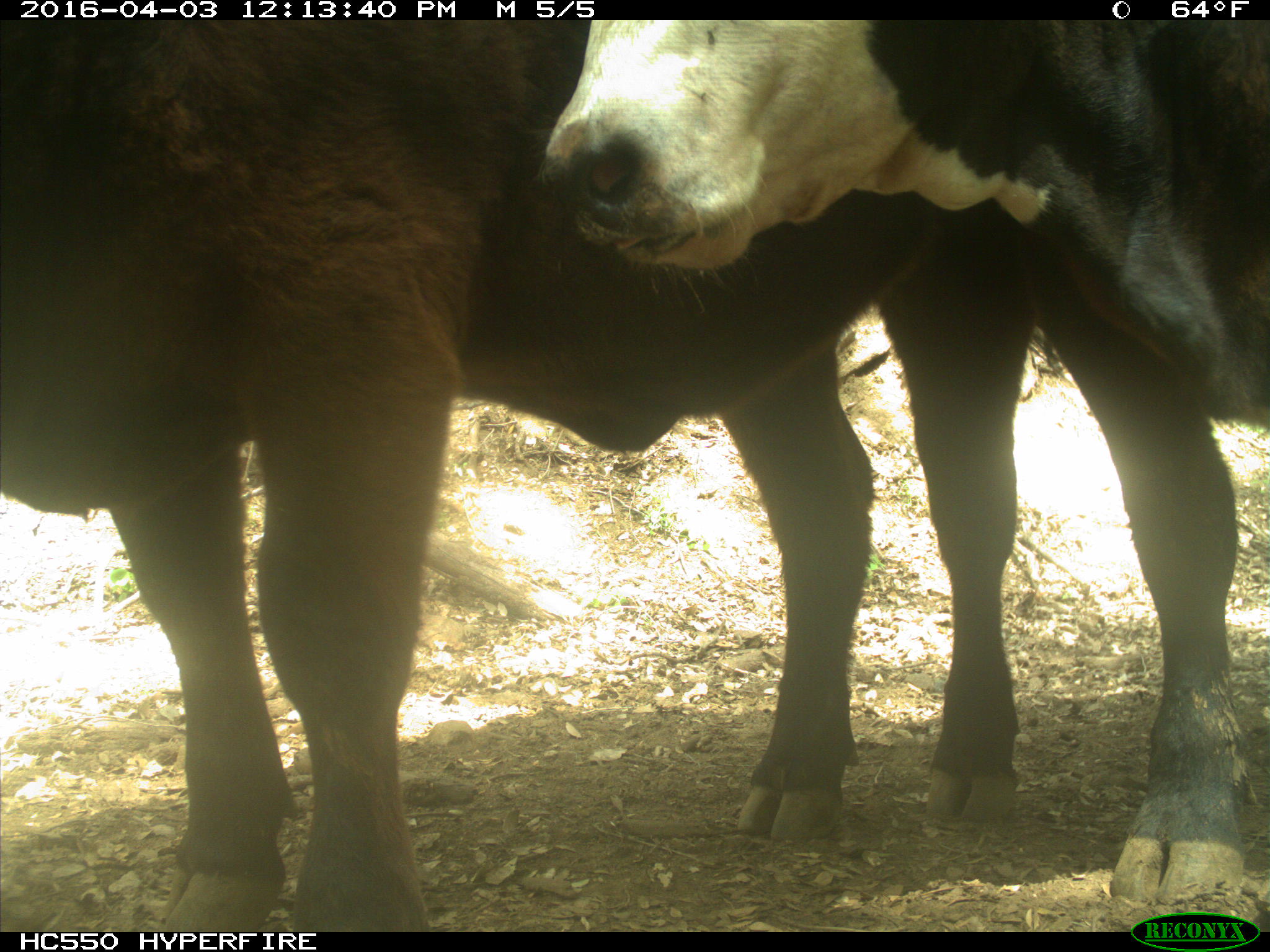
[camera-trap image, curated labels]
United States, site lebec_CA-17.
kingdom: Animalia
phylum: Chordata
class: Mammalia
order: Artiodactyla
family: Bovidae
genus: Bos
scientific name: Bos taurus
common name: domestic cow